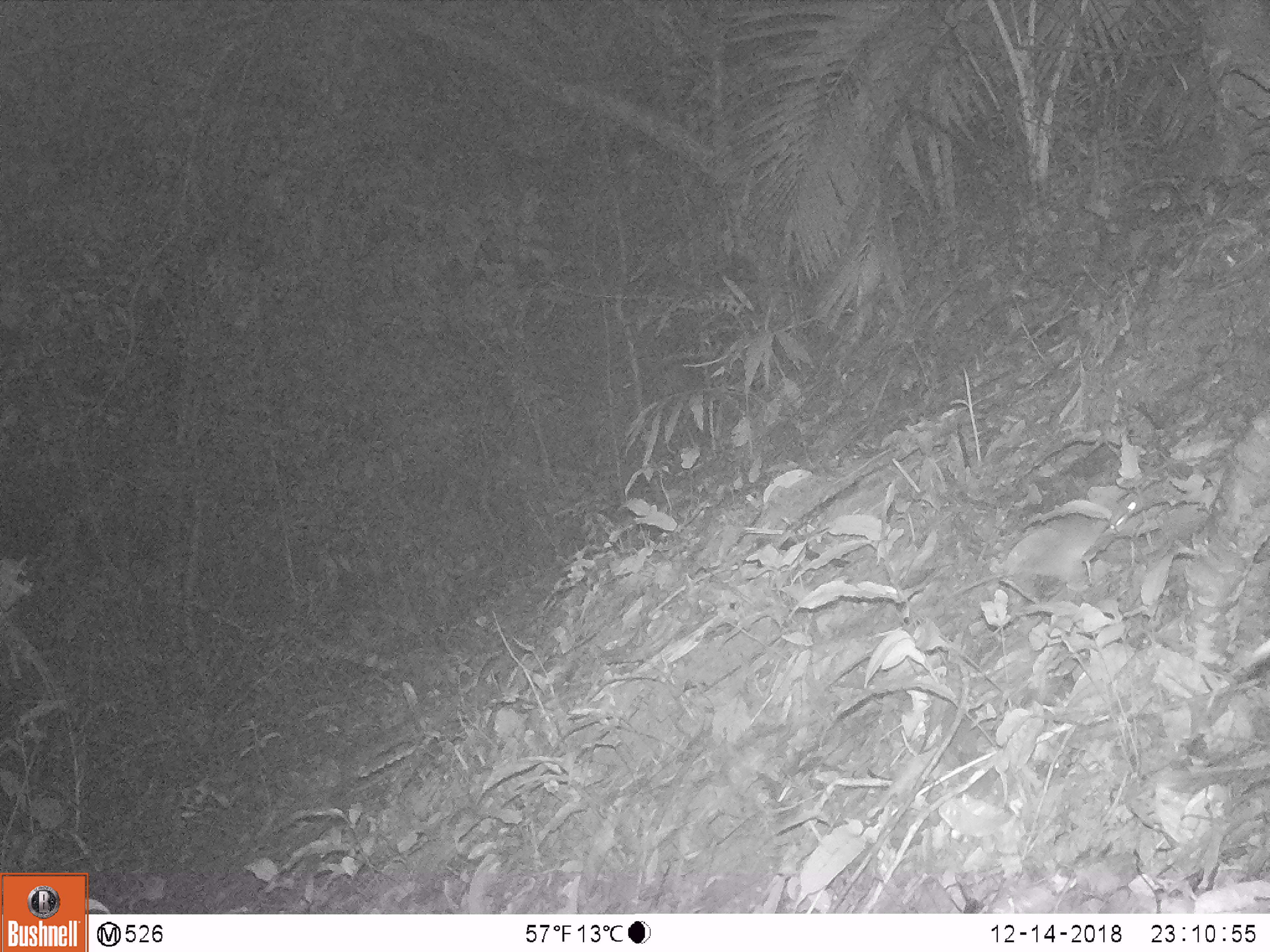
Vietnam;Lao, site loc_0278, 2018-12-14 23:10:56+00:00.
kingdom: Animalia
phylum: Chordata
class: Mammalia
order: Rodentia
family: Muridae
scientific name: Muridae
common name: old-world mice and rats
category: unidentified murid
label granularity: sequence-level